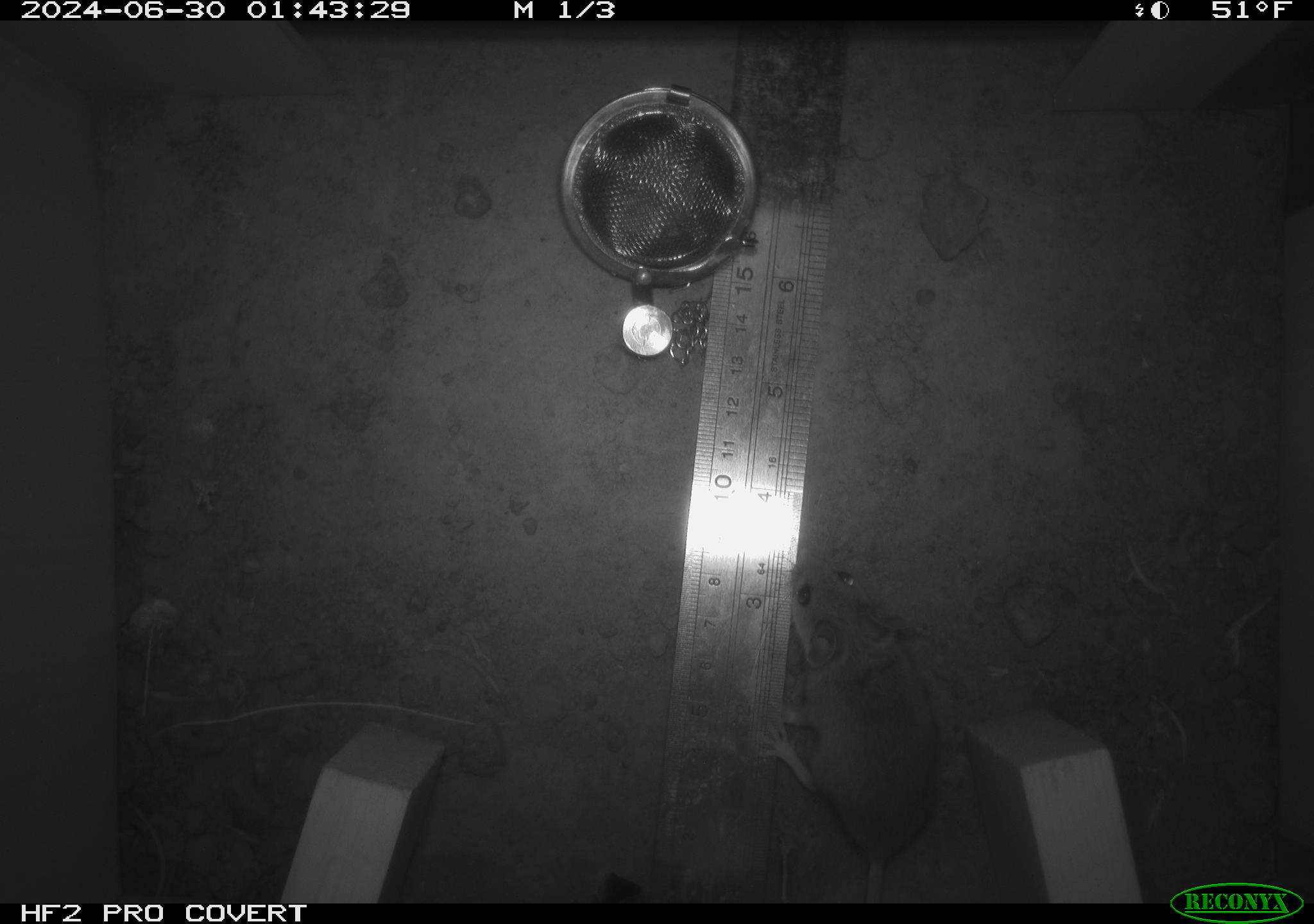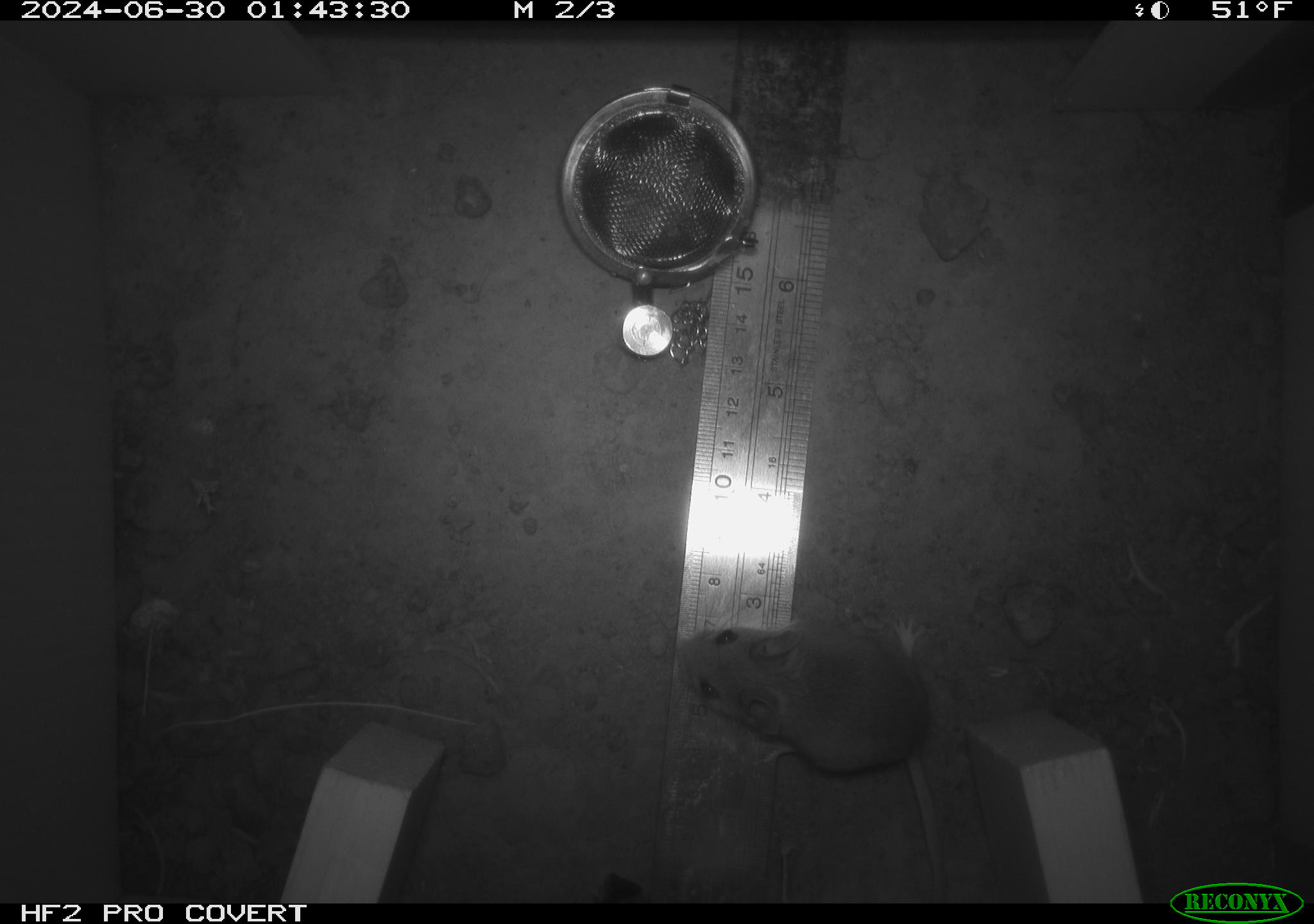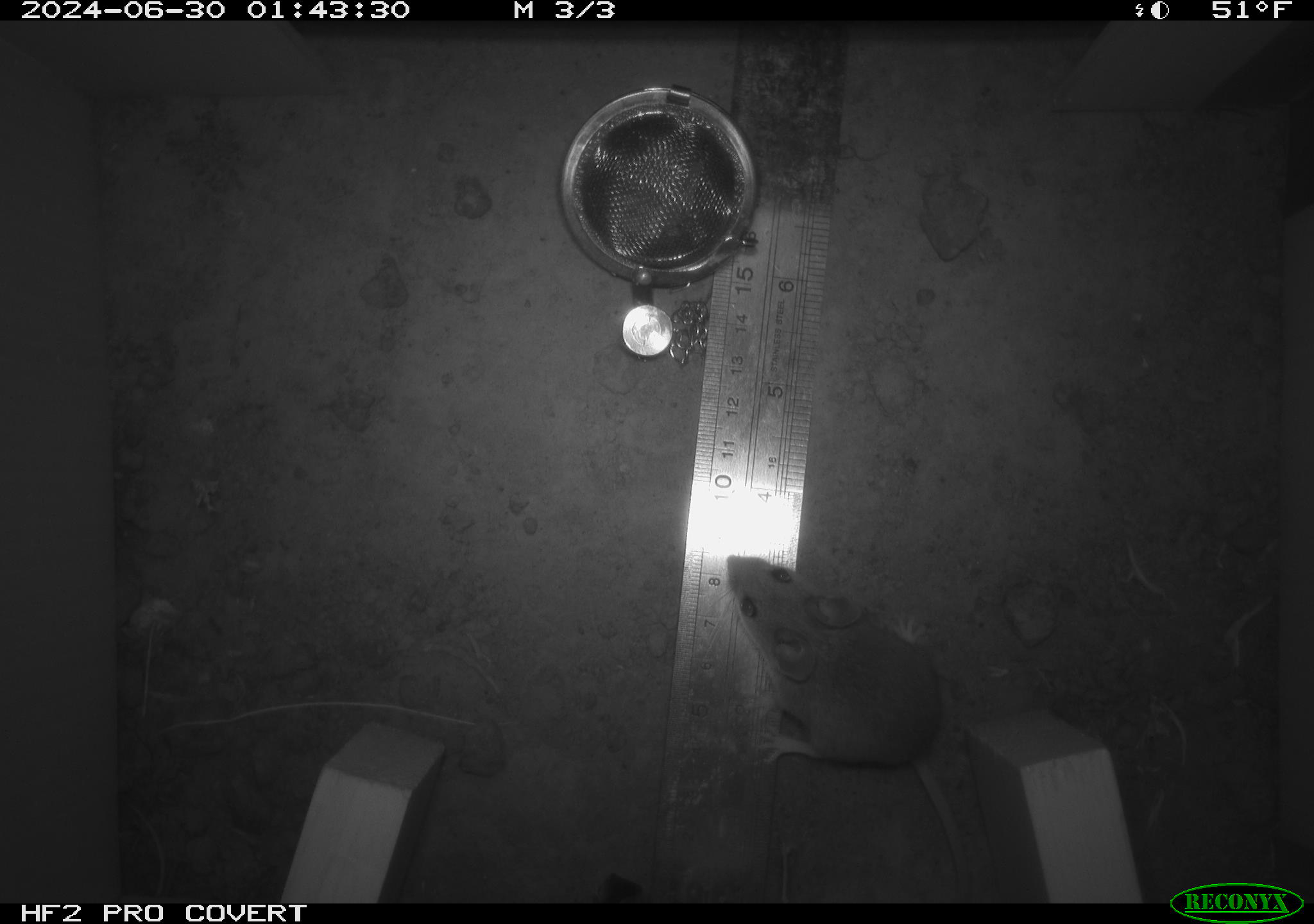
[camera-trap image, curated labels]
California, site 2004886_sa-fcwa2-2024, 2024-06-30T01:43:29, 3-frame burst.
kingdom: Animalia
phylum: Chordata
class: Mammalia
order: Rodentia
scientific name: Rodentia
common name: mouse species